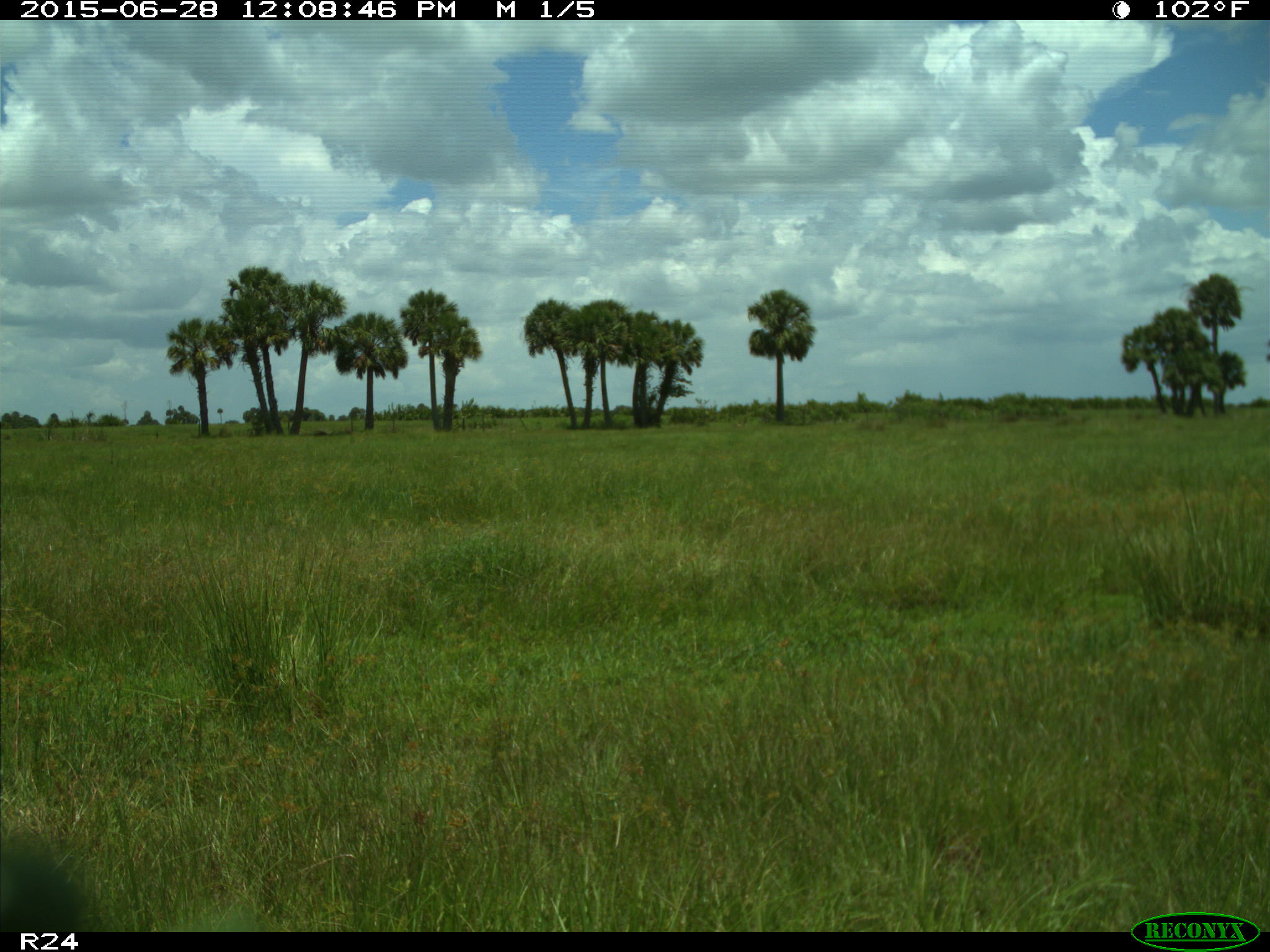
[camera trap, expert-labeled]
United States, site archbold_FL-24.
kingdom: Animalia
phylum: Chordata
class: Mammalia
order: Artiodactyla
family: Bovidae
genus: Bos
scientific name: Bos taurus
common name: domestic cow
Bos taurus (domestic cow).